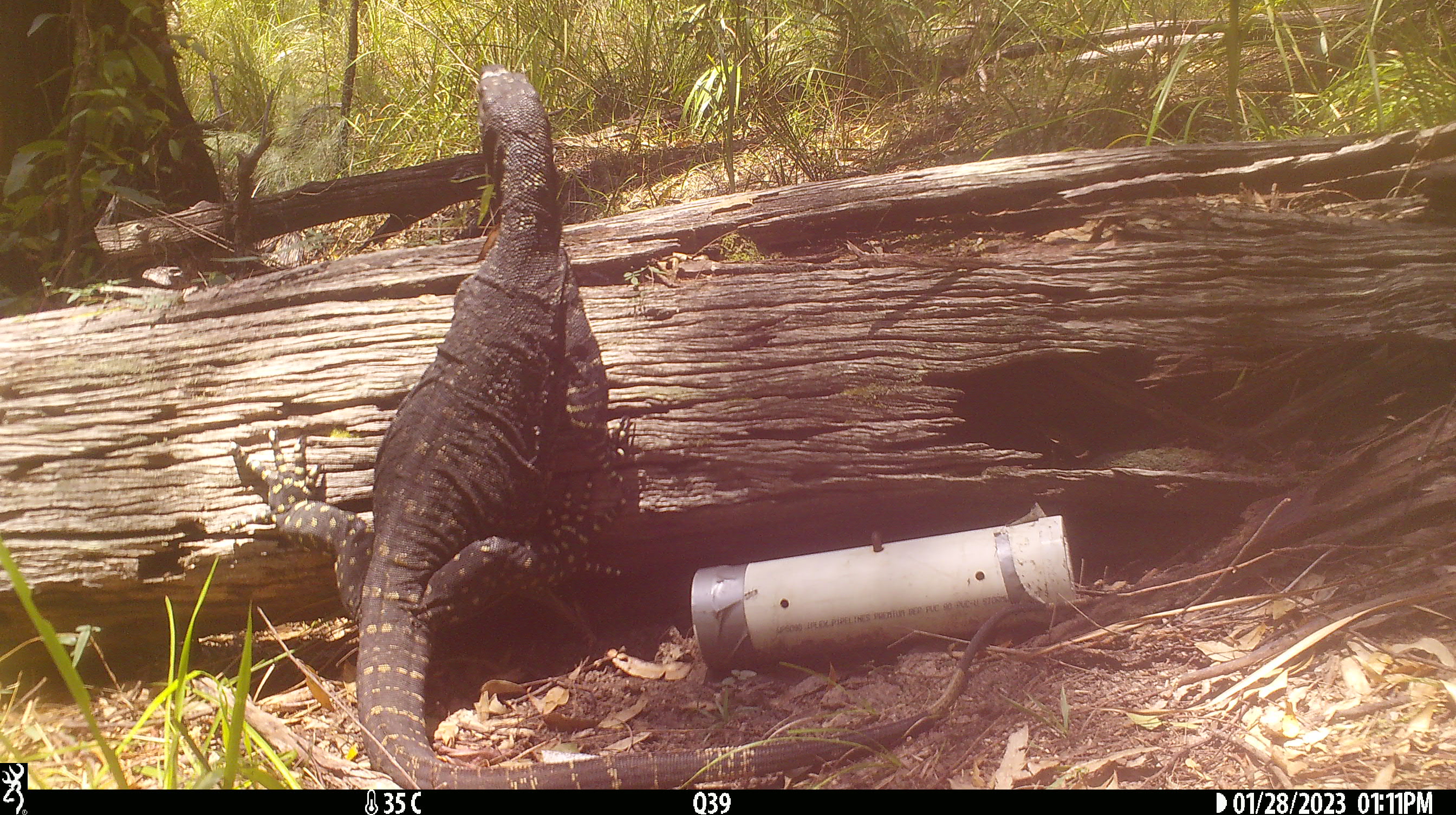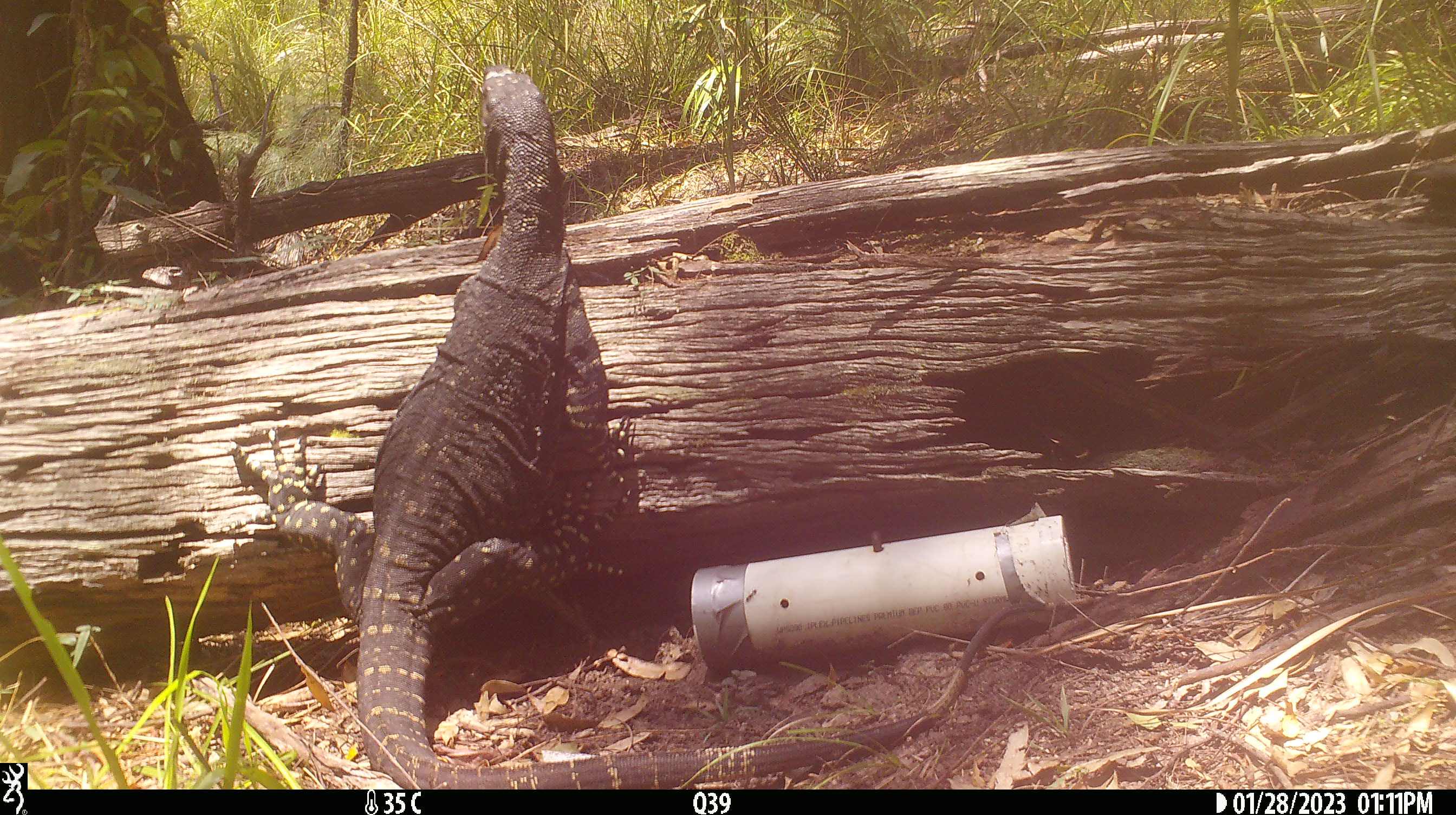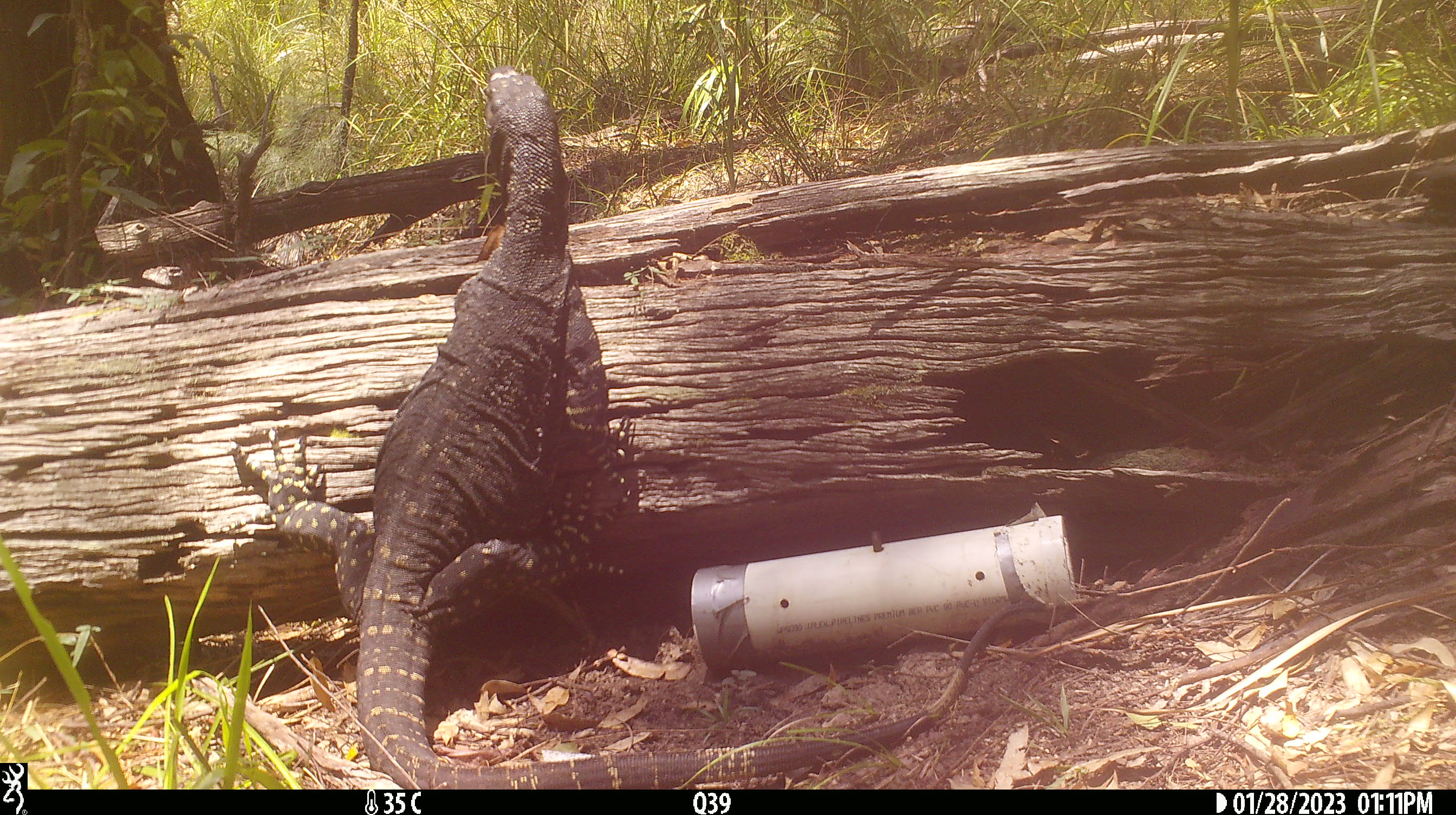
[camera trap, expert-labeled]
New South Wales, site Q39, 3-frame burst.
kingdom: Animalia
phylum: Chordata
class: Reptilia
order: Squamata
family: Varanidae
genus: Varanus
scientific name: Varanus varius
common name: lace monitor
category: goanna